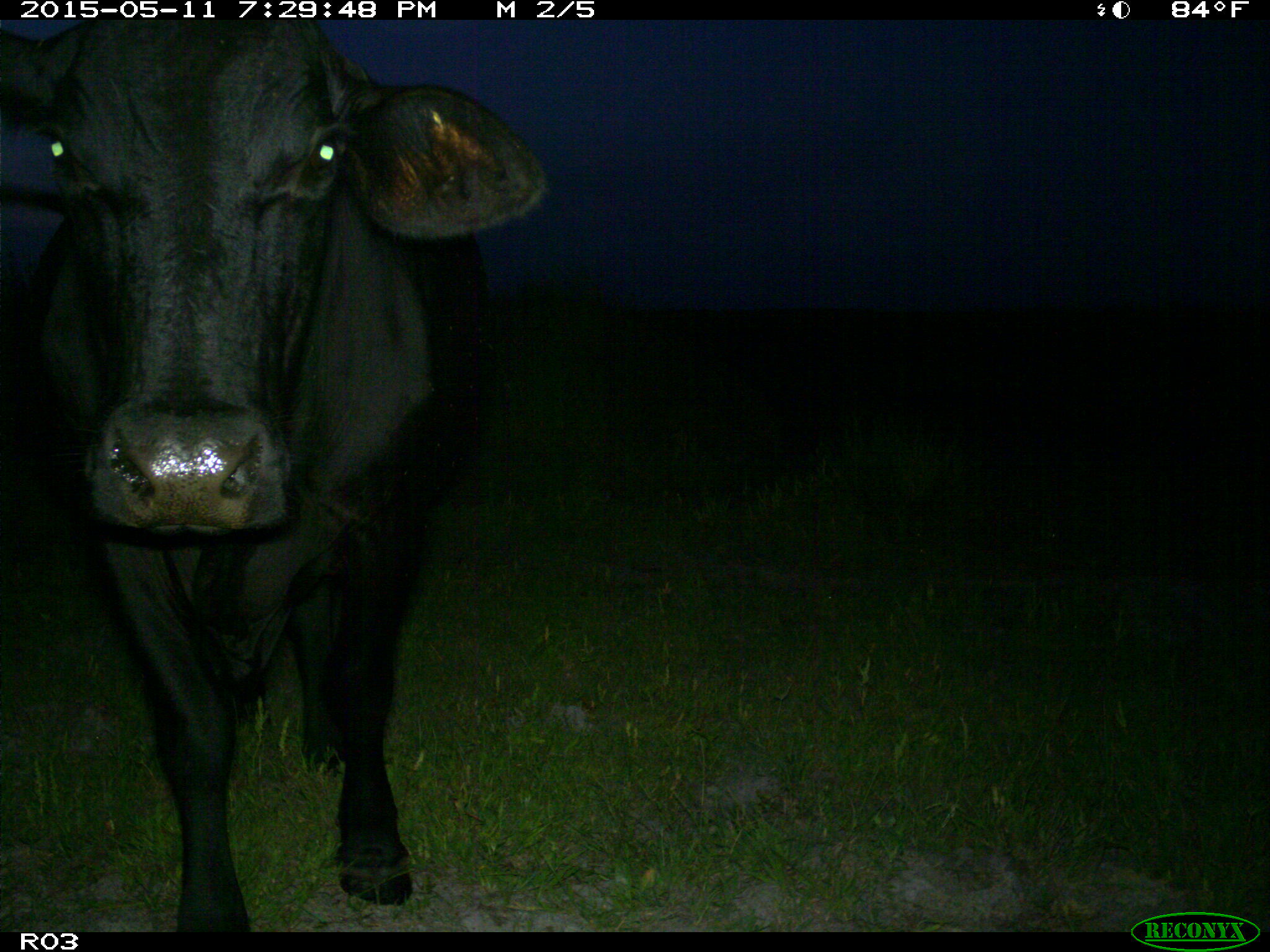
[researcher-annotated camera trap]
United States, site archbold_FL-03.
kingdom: Animalia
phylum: Chordata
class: Mammalia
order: Artiodactyla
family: Bovidae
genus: Bos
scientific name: Bos taurus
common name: domestic cow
Bos taurus (domestic cow).